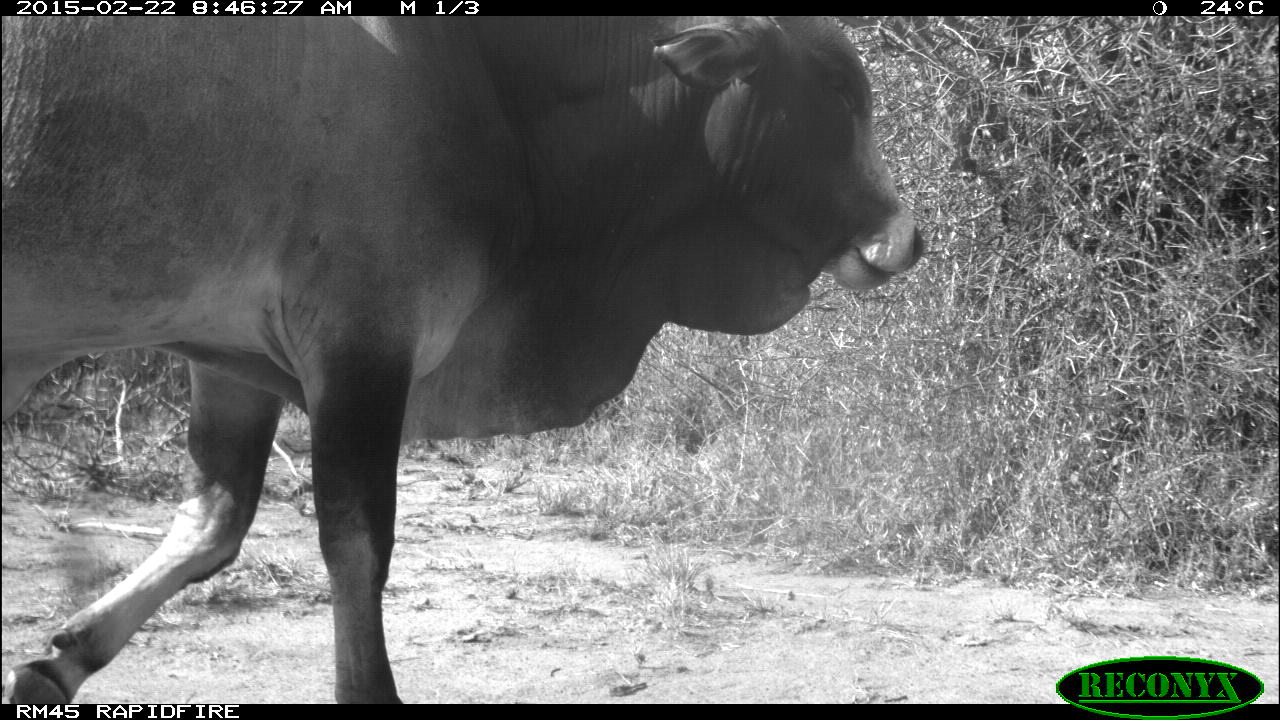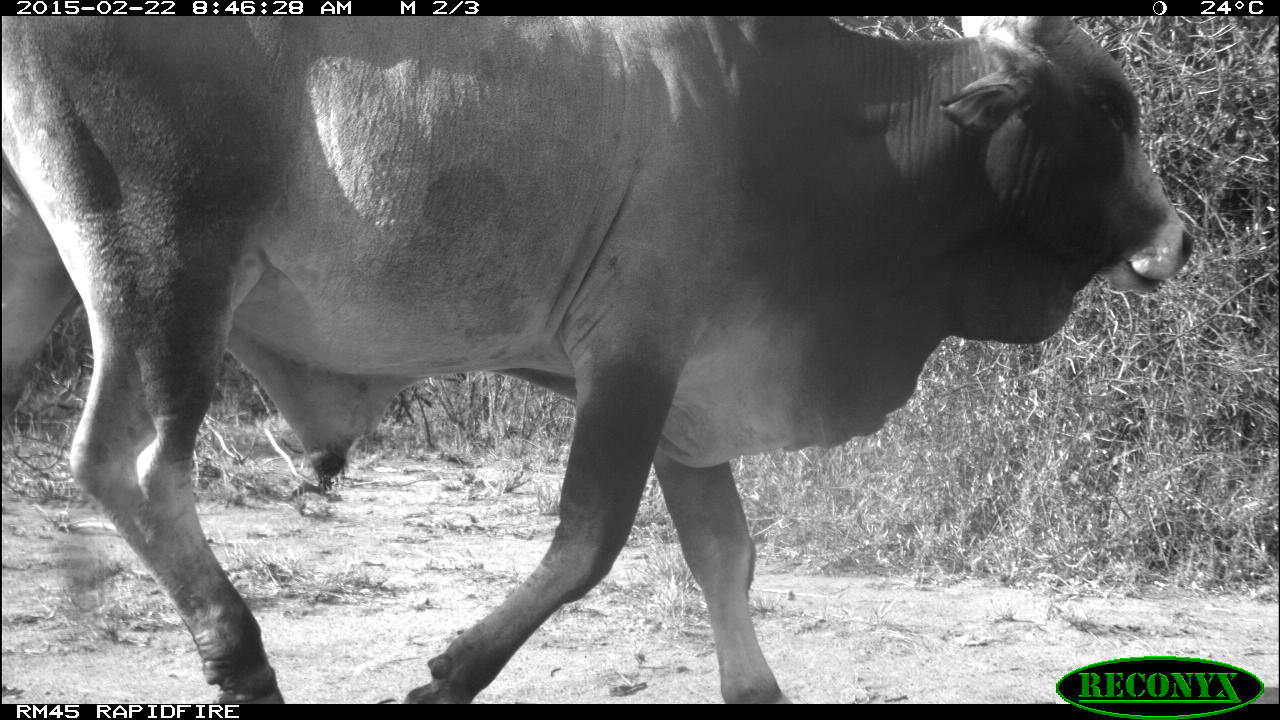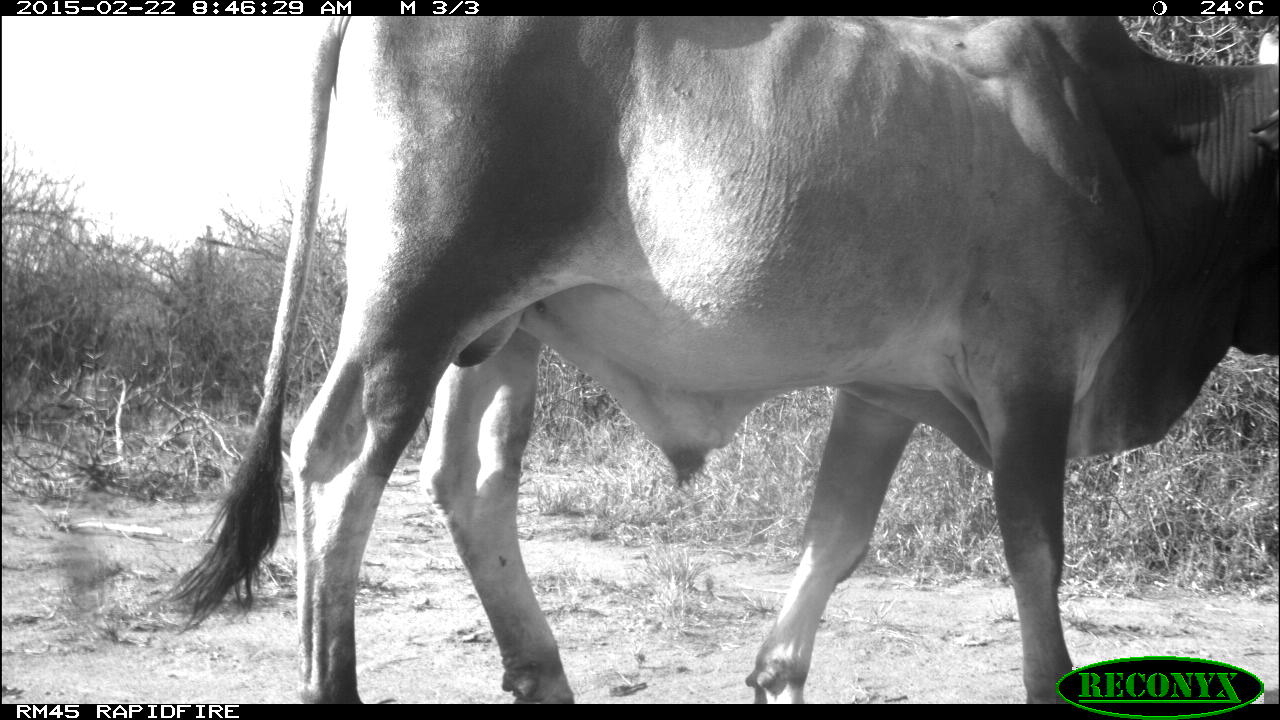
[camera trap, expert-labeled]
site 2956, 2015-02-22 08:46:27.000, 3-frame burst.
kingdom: Animalia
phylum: Chordata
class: Mammalia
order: Artiodactyla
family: Bovidae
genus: Bos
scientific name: Bos taurus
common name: domestic cattle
Bos taurus (domestic cattle), count 1.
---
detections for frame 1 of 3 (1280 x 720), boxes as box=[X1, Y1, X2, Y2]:
bos taurus: box=[2, 16, 922, 704]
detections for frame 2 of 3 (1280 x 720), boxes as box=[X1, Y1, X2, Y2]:
bos taurus: box=[0, 15, 1194, 705]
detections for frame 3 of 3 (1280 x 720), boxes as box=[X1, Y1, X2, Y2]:
bos taurus: box=[162, 17, 1279, 700]